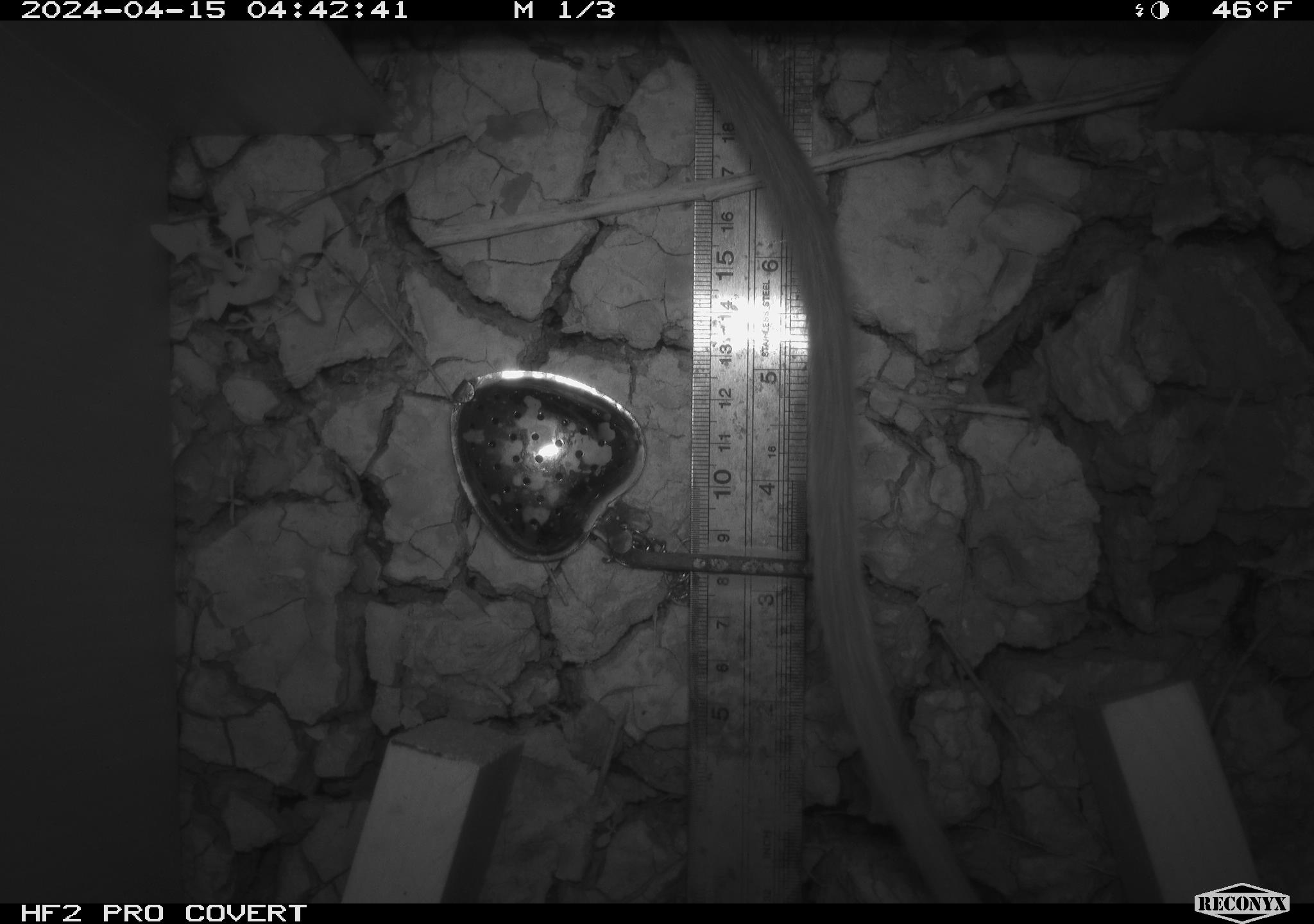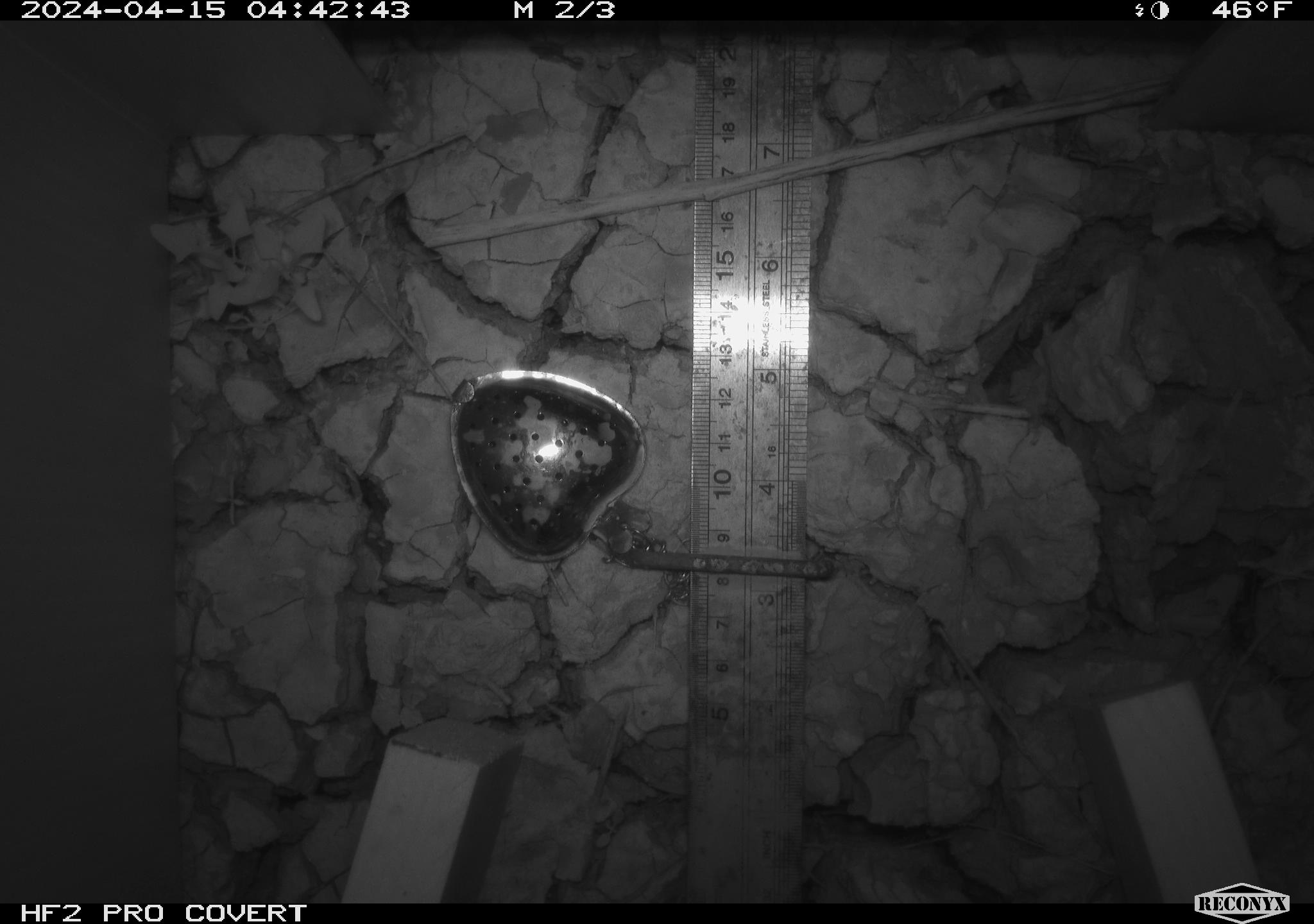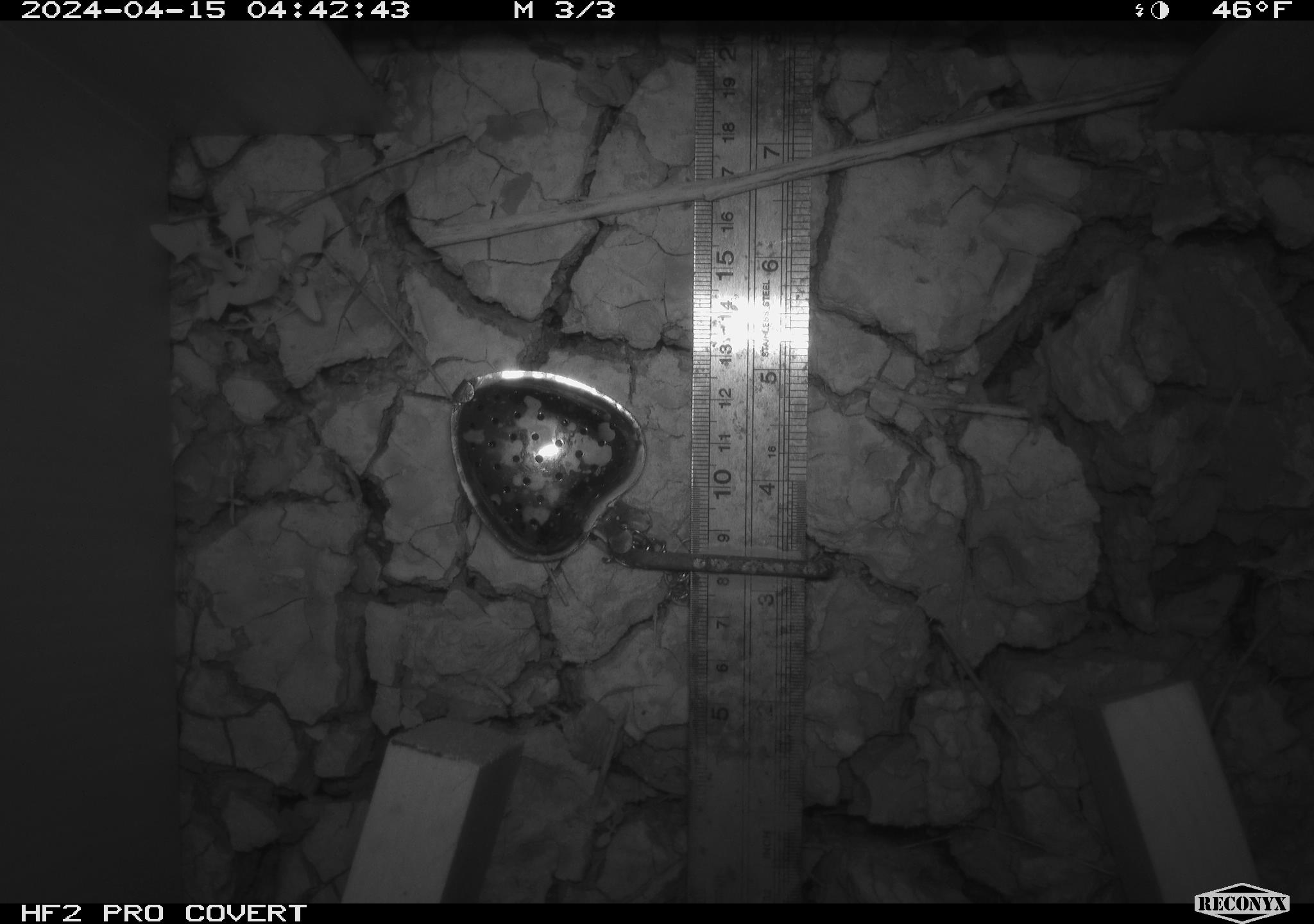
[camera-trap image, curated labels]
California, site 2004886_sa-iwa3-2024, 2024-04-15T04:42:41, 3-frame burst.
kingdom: Animalia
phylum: Chordata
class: Mammalia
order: Rodentia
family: Cricetidae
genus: Neotoma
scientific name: Neotoma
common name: pack rat or woodrat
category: neotoma species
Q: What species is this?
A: Neotoma species (pack rat or woodrat) (Neotoma).